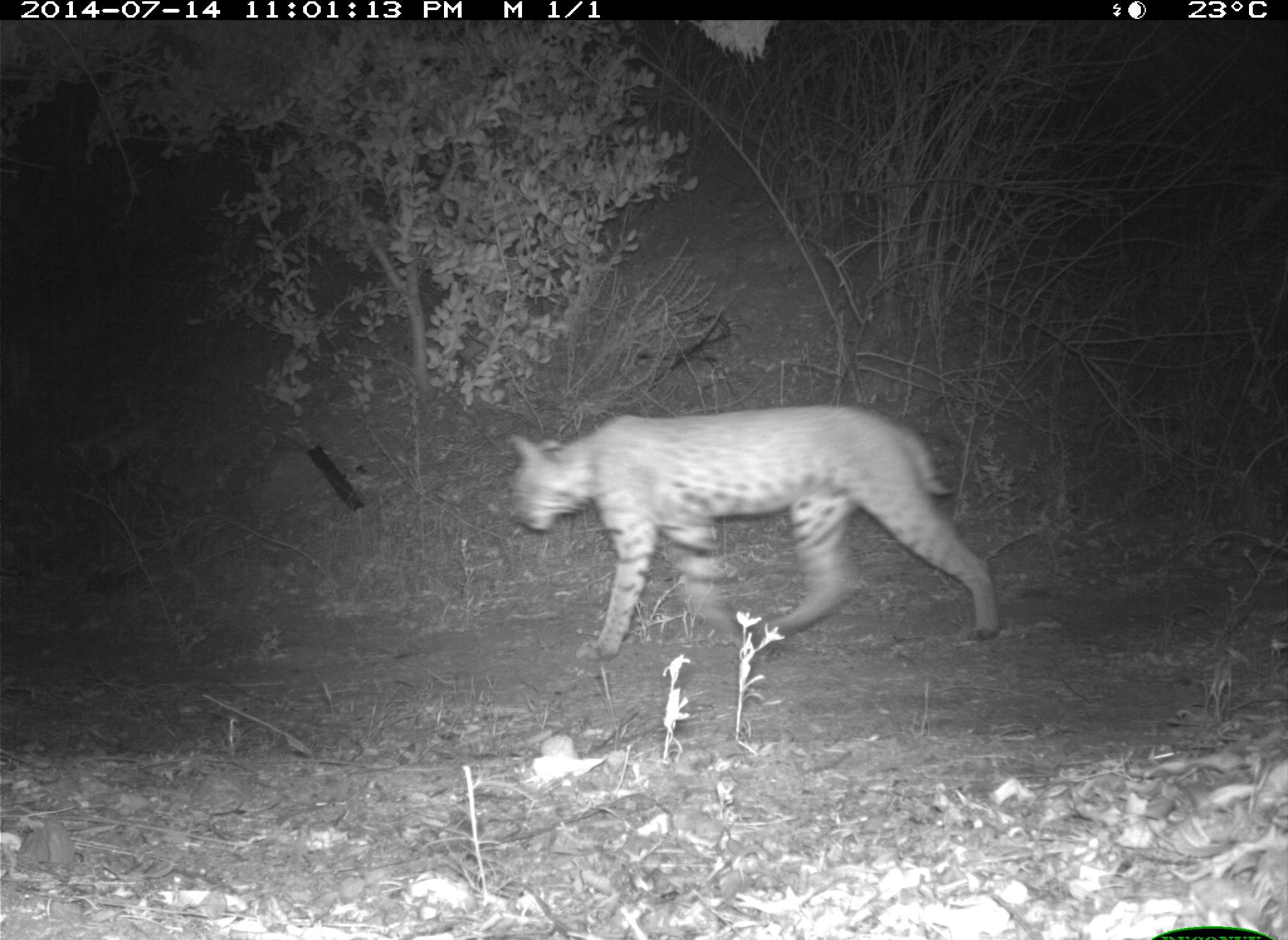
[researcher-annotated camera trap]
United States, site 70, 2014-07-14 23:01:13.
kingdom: Animalia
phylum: Chordata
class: Mammalia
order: Carnivora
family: Felidae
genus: Lynx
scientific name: Lynx rufus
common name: bobcat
Bobcat (Lynx rufus).